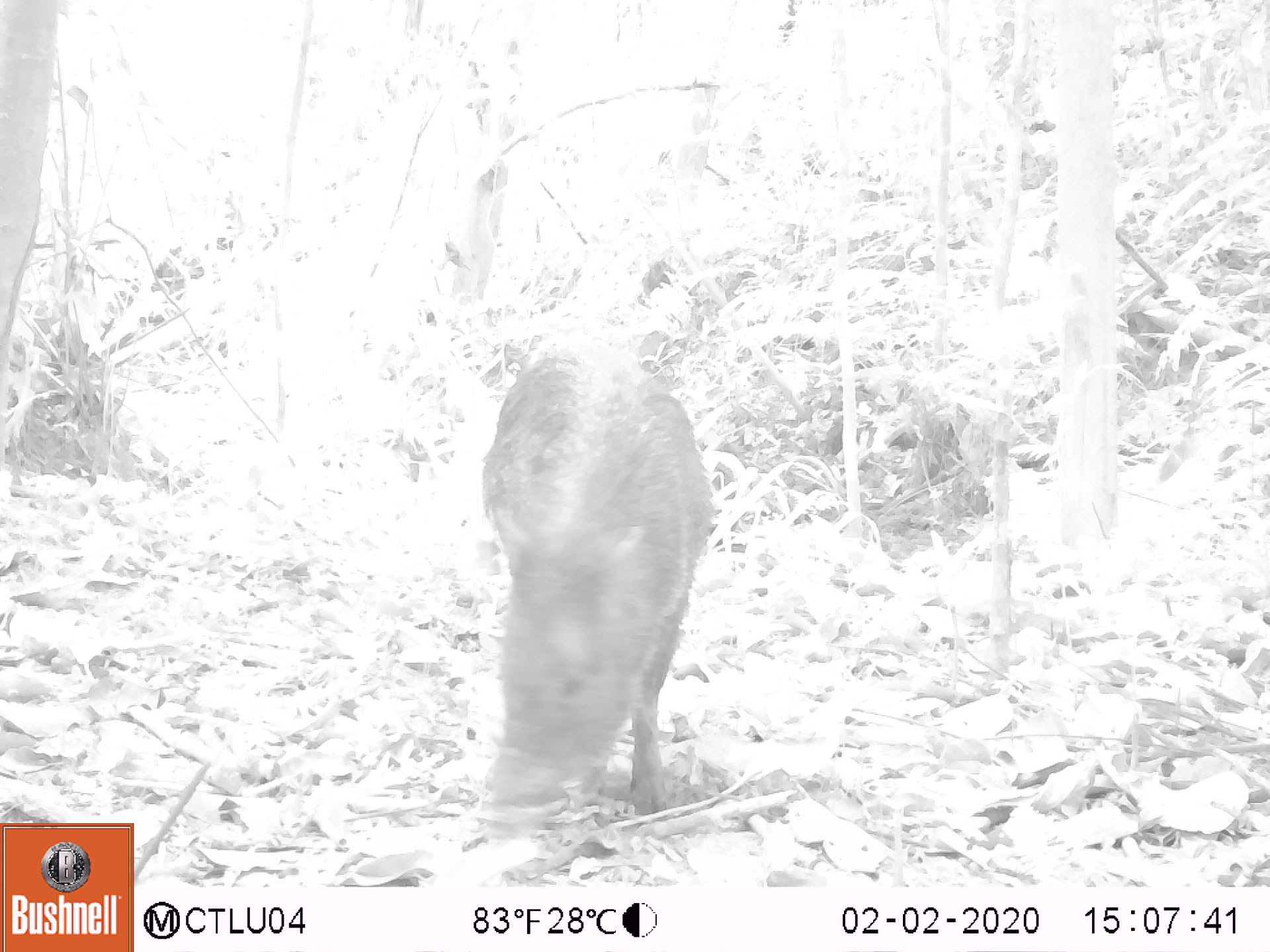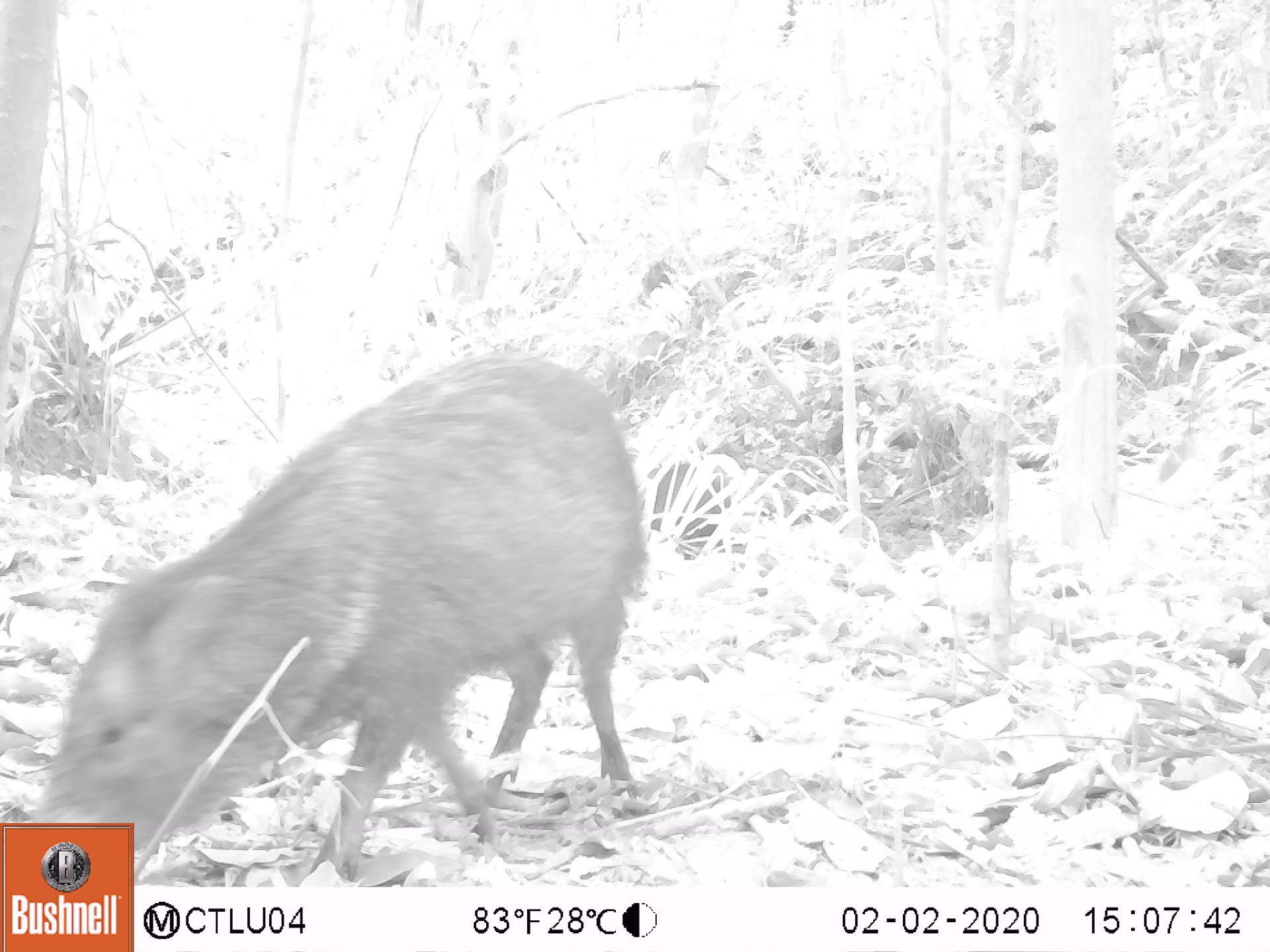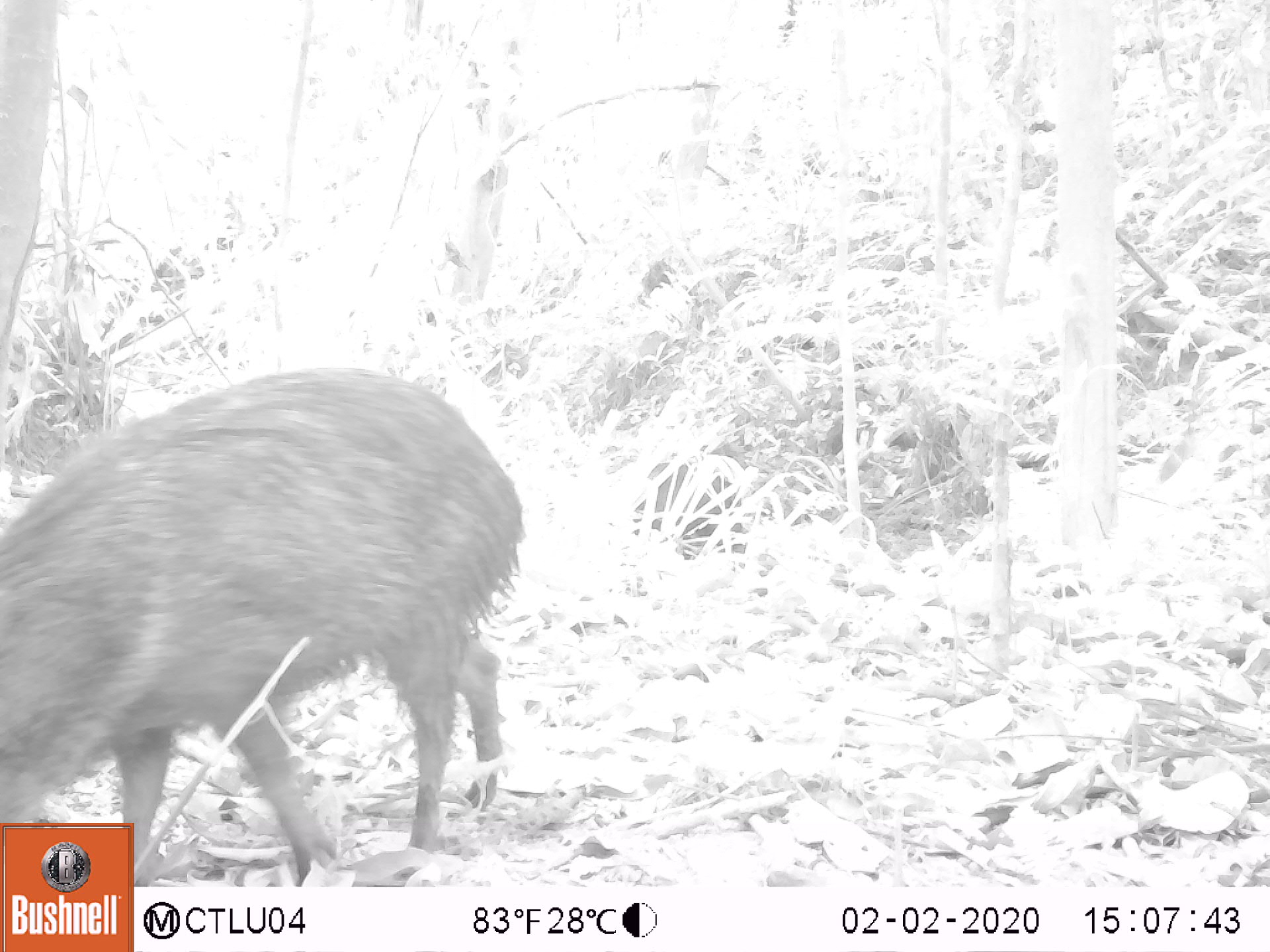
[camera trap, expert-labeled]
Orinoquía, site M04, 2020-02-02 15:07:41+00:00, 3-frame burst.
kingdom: Animalia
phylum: Chordata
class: Mammalia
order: Artiodactyla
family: Tayassuidae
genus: Pecari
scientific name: Pecari tajacu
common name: collared peccary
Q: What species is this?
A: Collared peccary (Pecari tajacu).